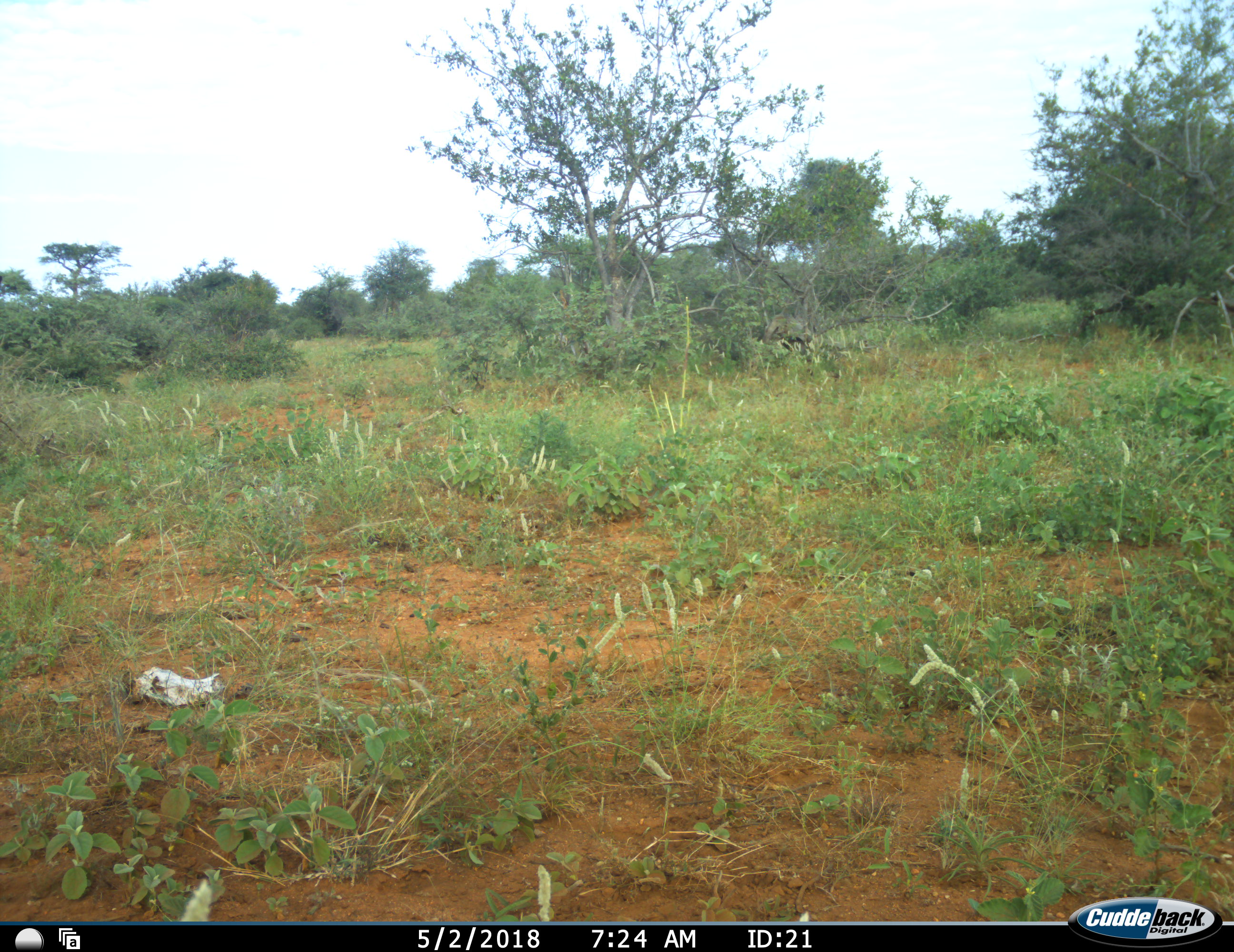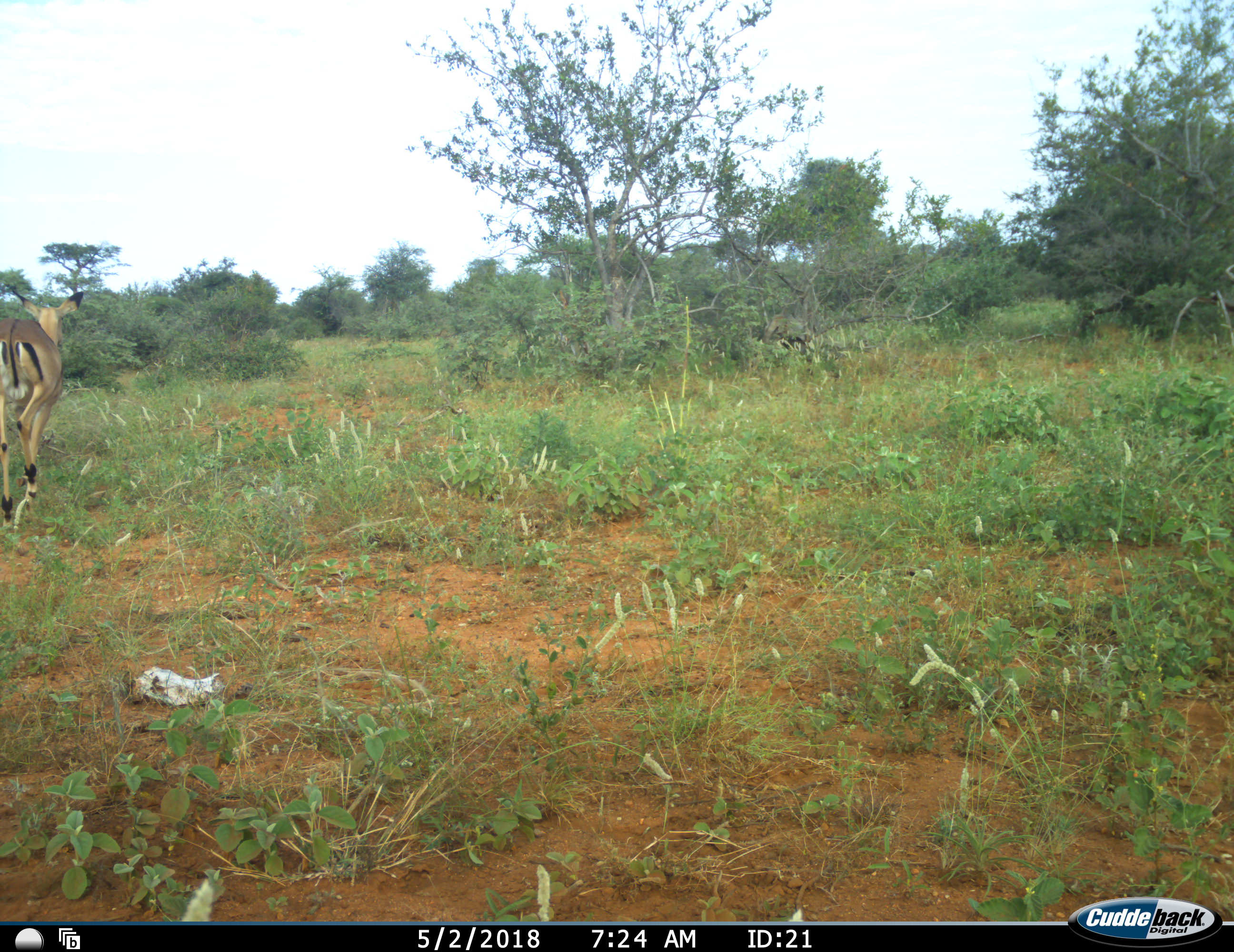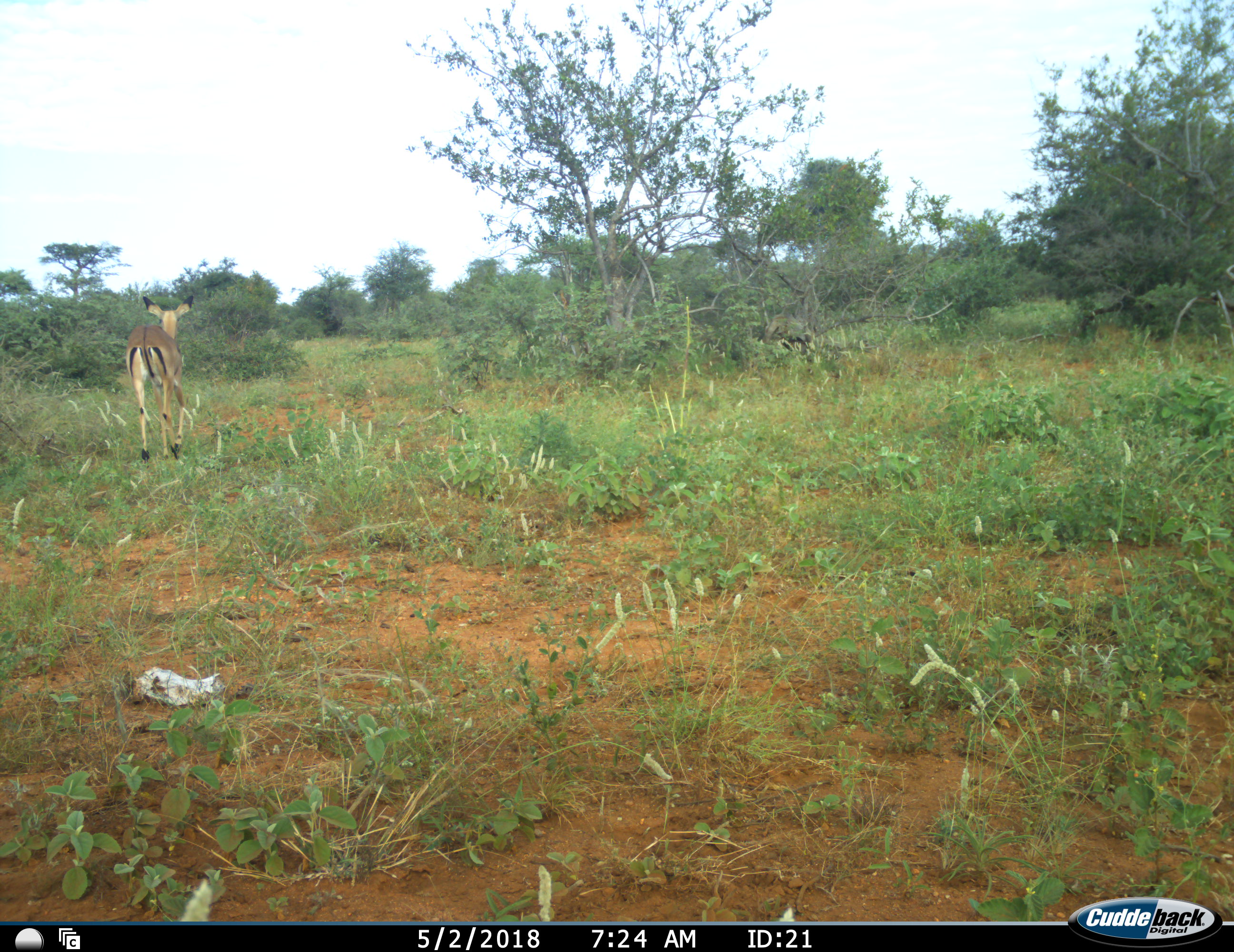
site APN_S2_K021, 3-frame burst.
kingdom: Animalia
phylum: Chordata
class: Mammalia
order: Artiodactyla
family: Bovidae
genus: Aepyceros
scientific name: Aepyceros melampus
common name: impala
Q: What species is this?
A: Impala (Aepyceros melampus).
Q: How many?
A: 1.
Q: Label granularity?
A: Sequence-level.